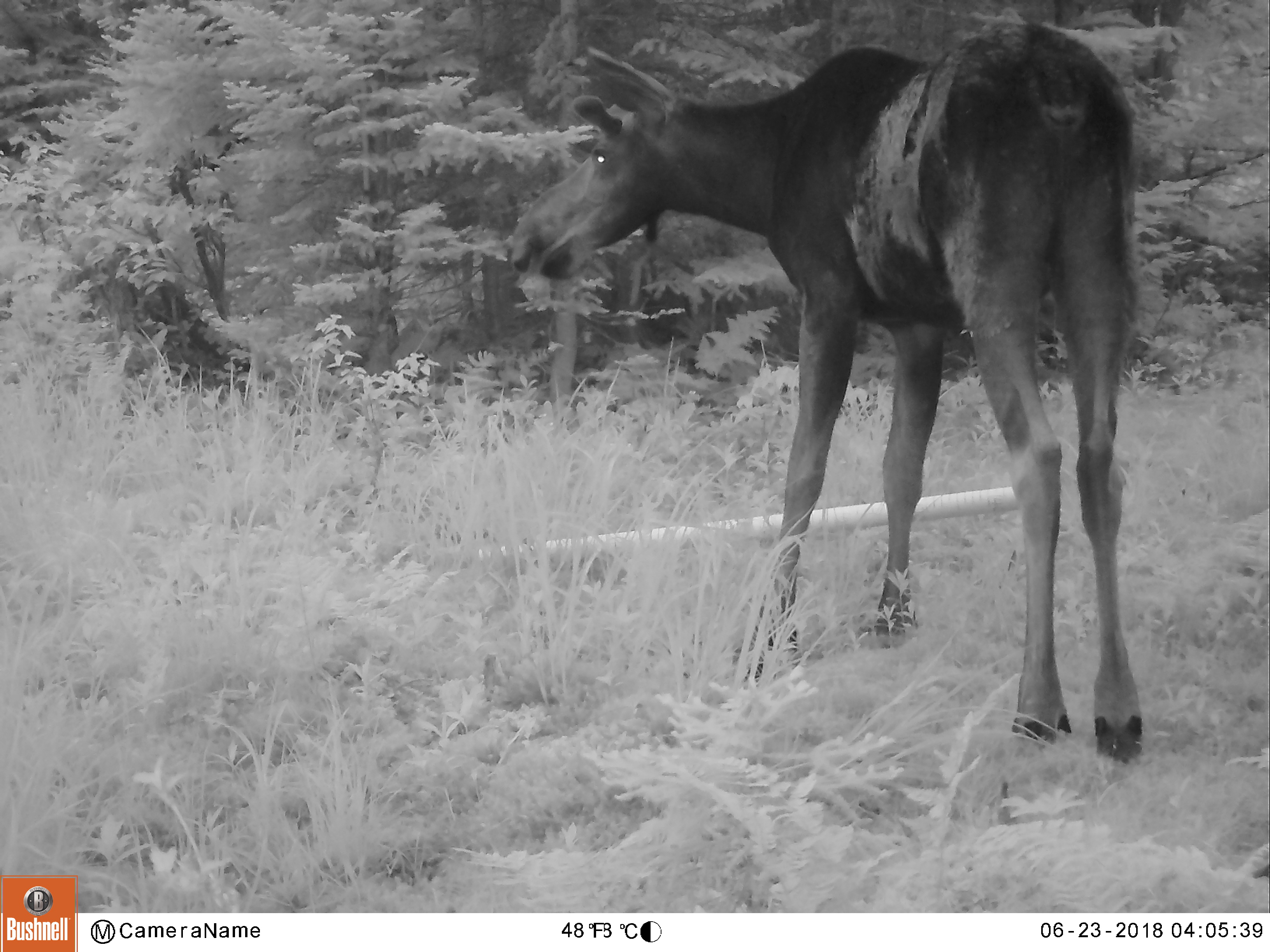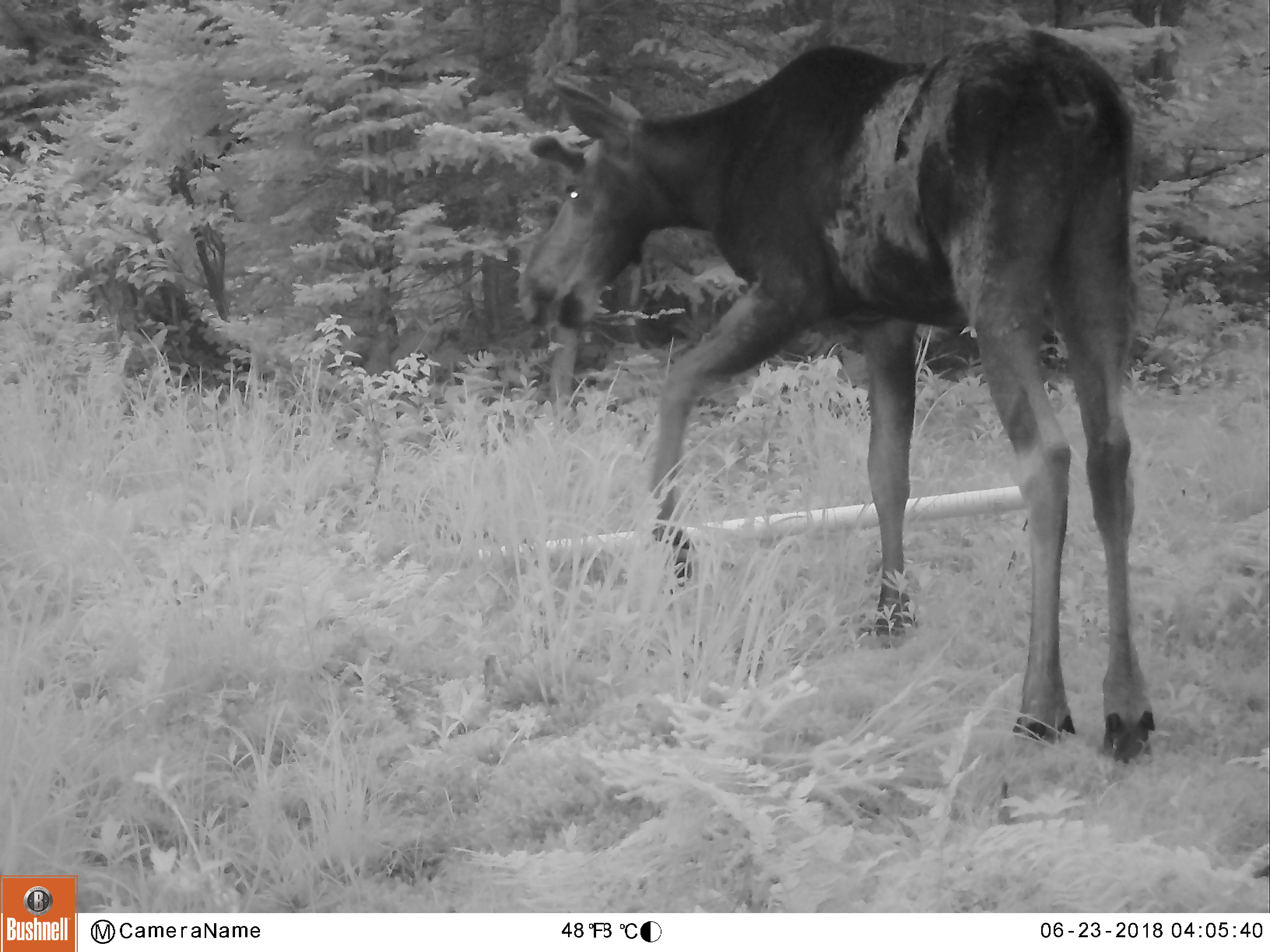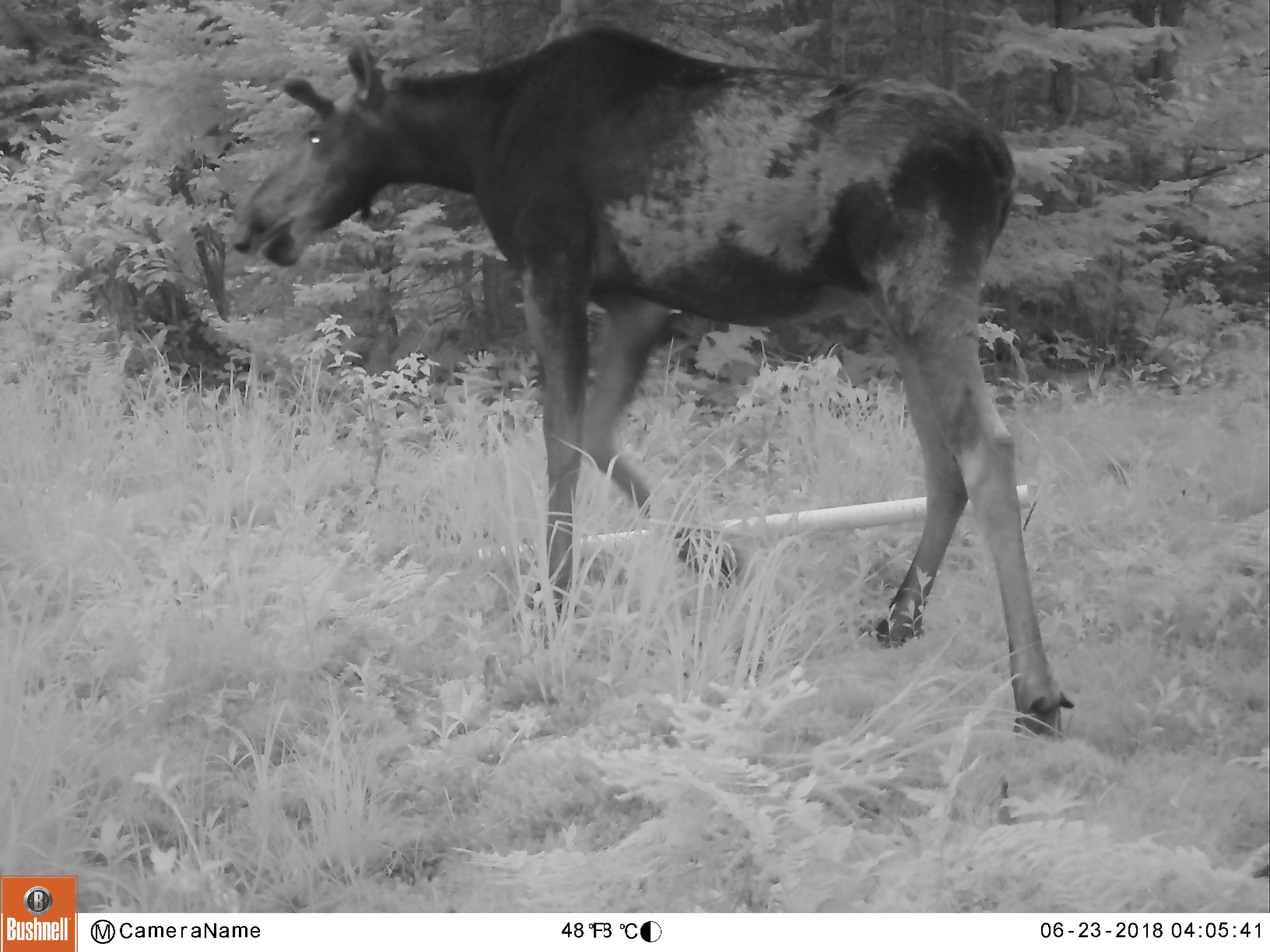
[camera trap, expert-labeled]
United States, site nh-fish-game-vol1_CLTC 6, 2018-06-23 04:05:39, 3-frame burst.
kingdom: Animalia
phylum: Chordata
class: Mammalia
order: Artiodactyla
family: Cervidae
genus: Alces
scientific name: Alces alces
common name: moose